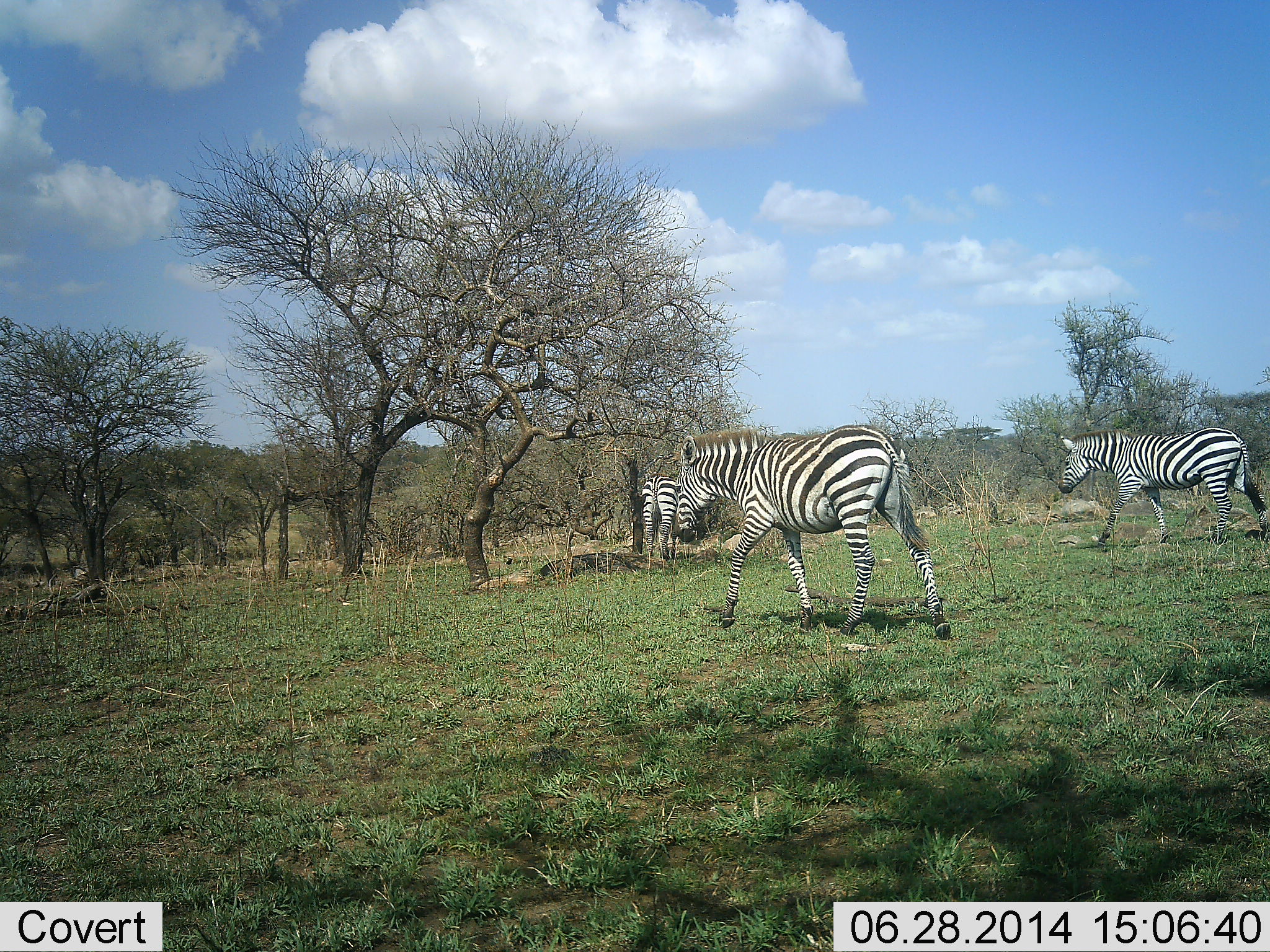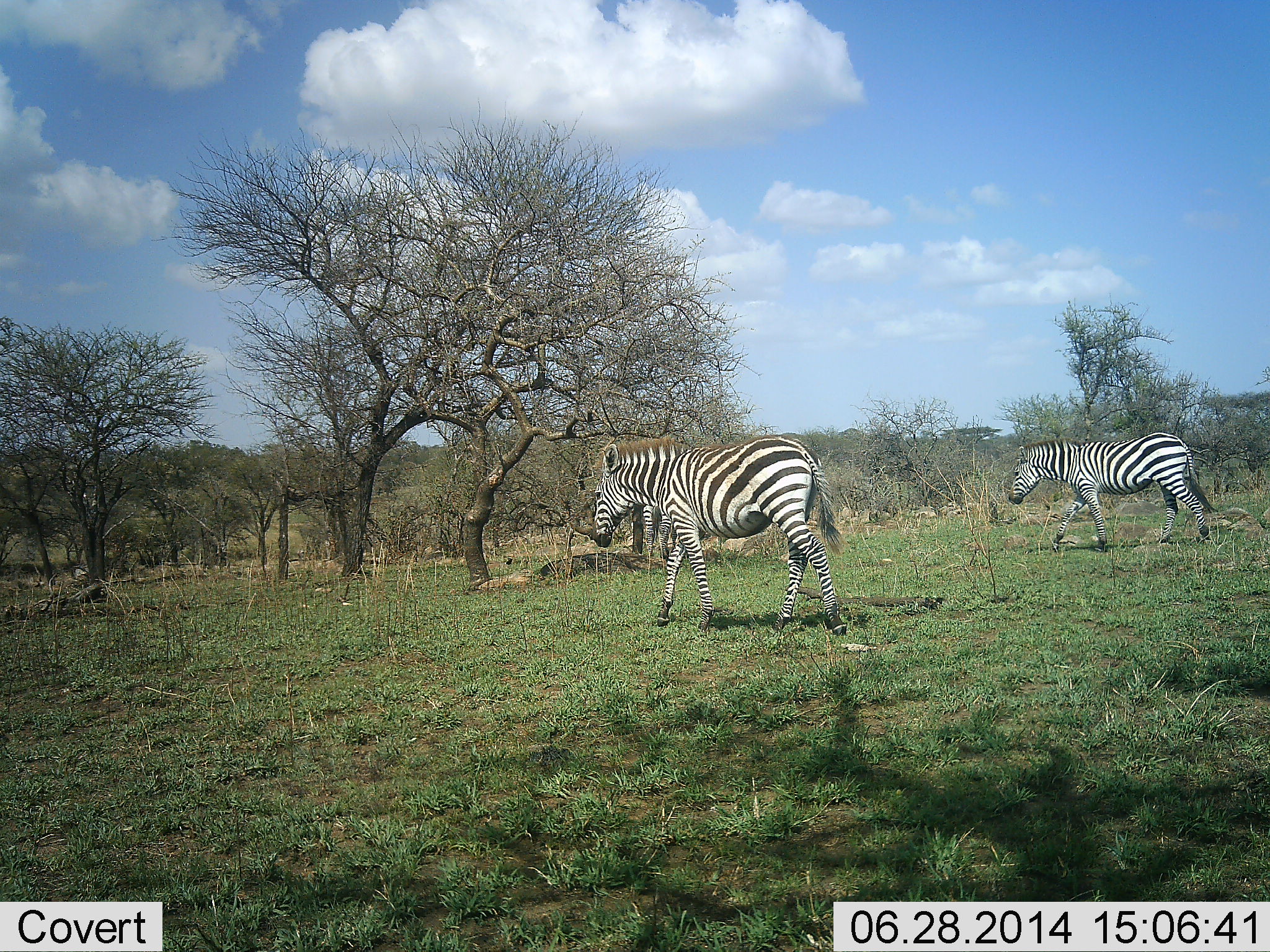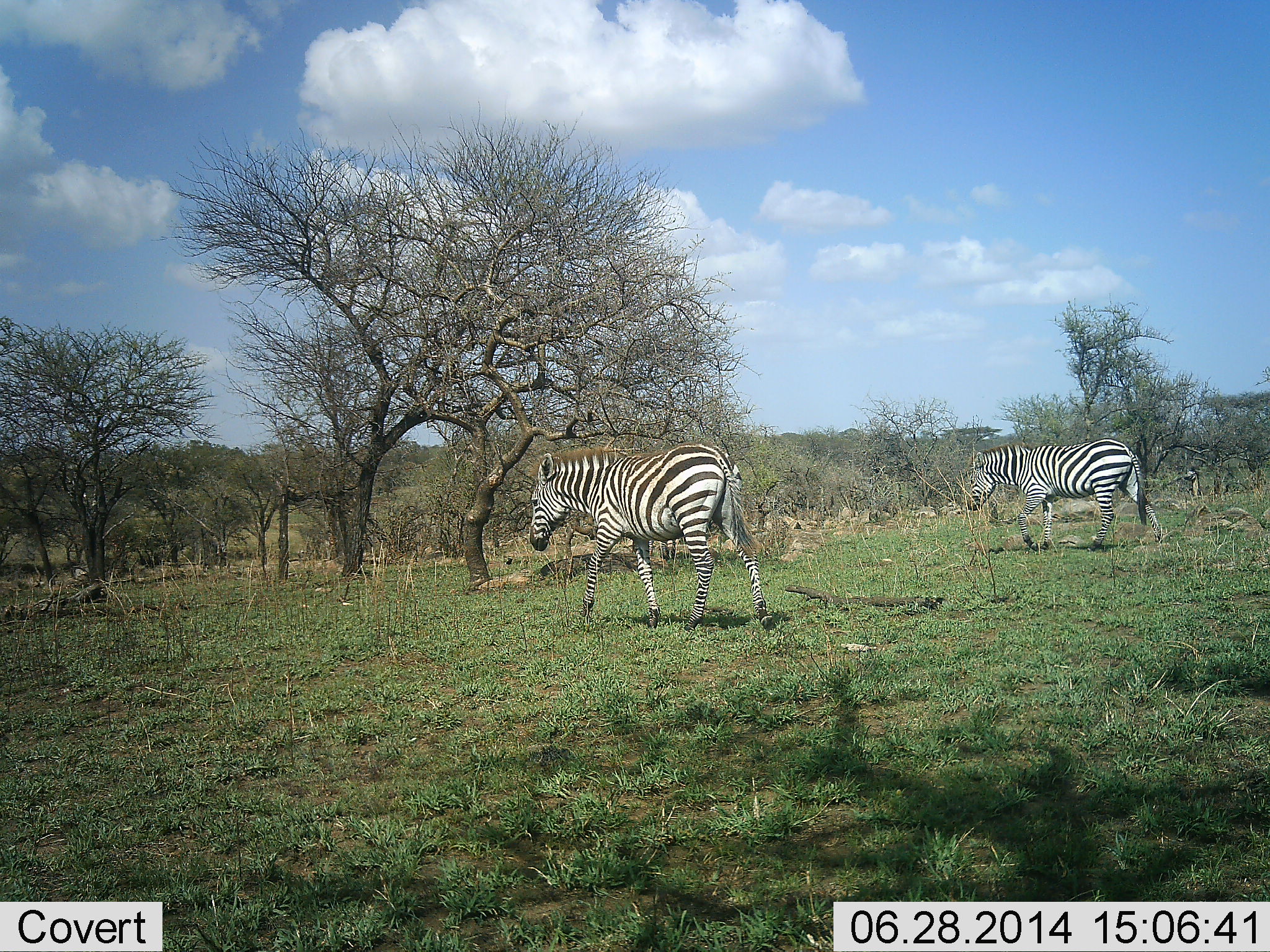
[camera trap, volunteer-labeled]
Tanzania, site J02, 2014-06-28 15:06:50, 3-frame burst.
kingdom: Animalia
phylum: Chordata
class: Mammalia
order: Perissodactyla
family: Equidae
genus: Equus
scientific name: Equus quagga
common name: plains zebra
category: zebra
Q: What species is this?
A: Zebra (plains zebra) (Equus quagga).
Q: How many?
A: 2.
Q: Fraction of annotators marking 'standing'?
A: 20%.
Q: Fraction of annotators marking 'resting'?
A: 10%.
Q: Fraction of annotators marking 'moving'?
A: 100%.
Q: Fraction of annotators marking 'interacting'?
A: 0%.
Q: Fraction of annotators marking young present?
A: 0%.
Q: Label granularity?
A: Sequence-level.